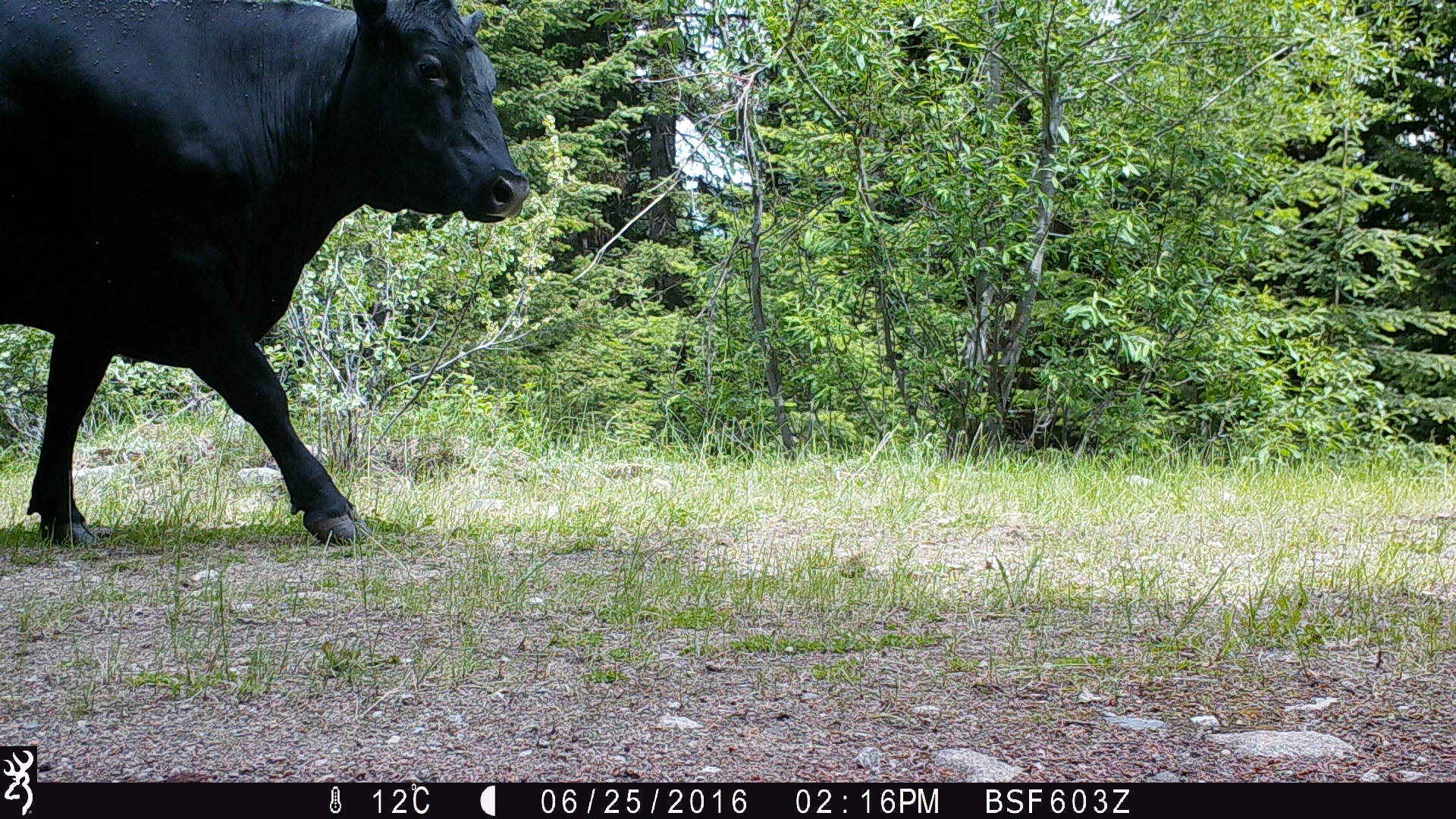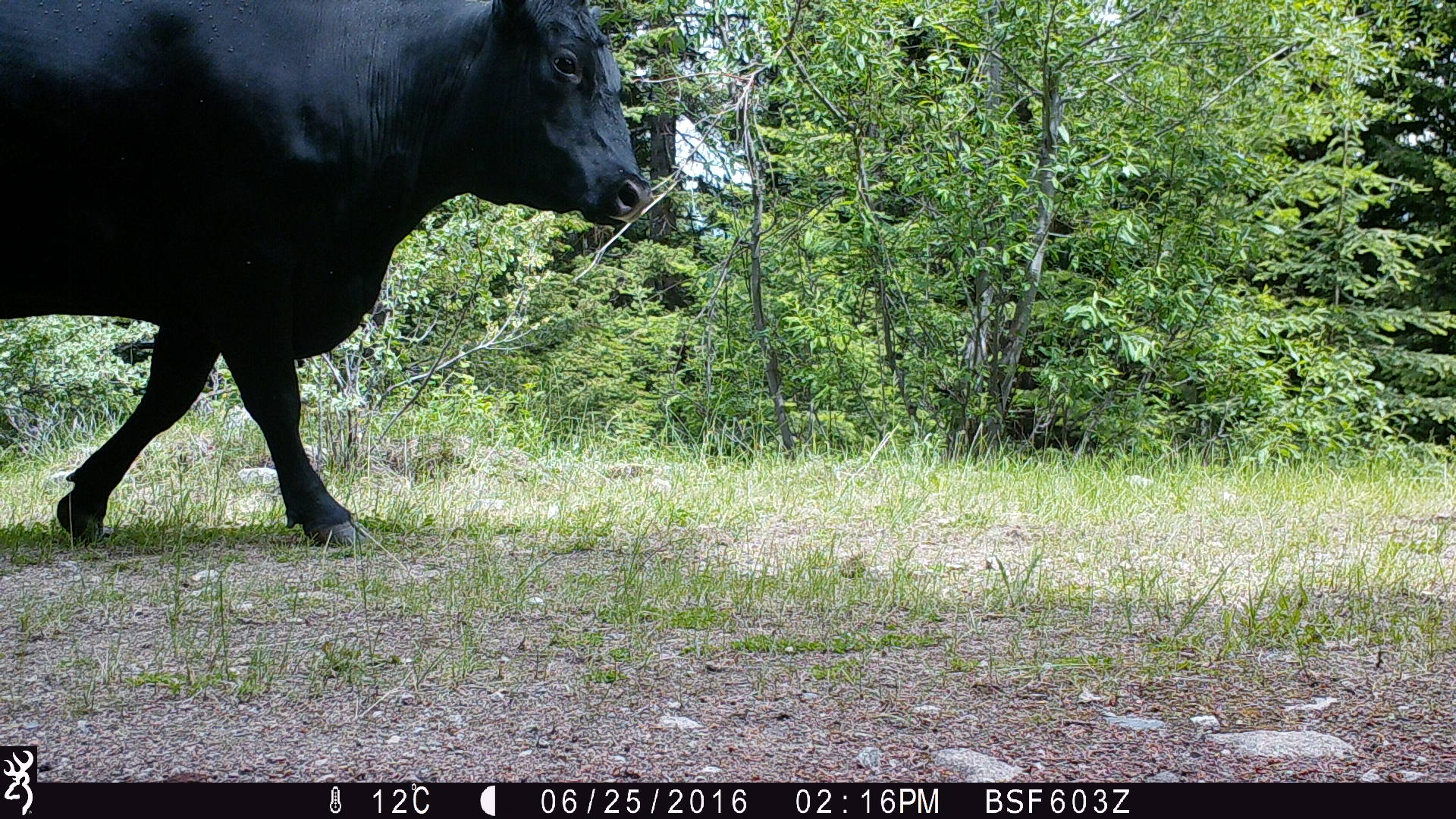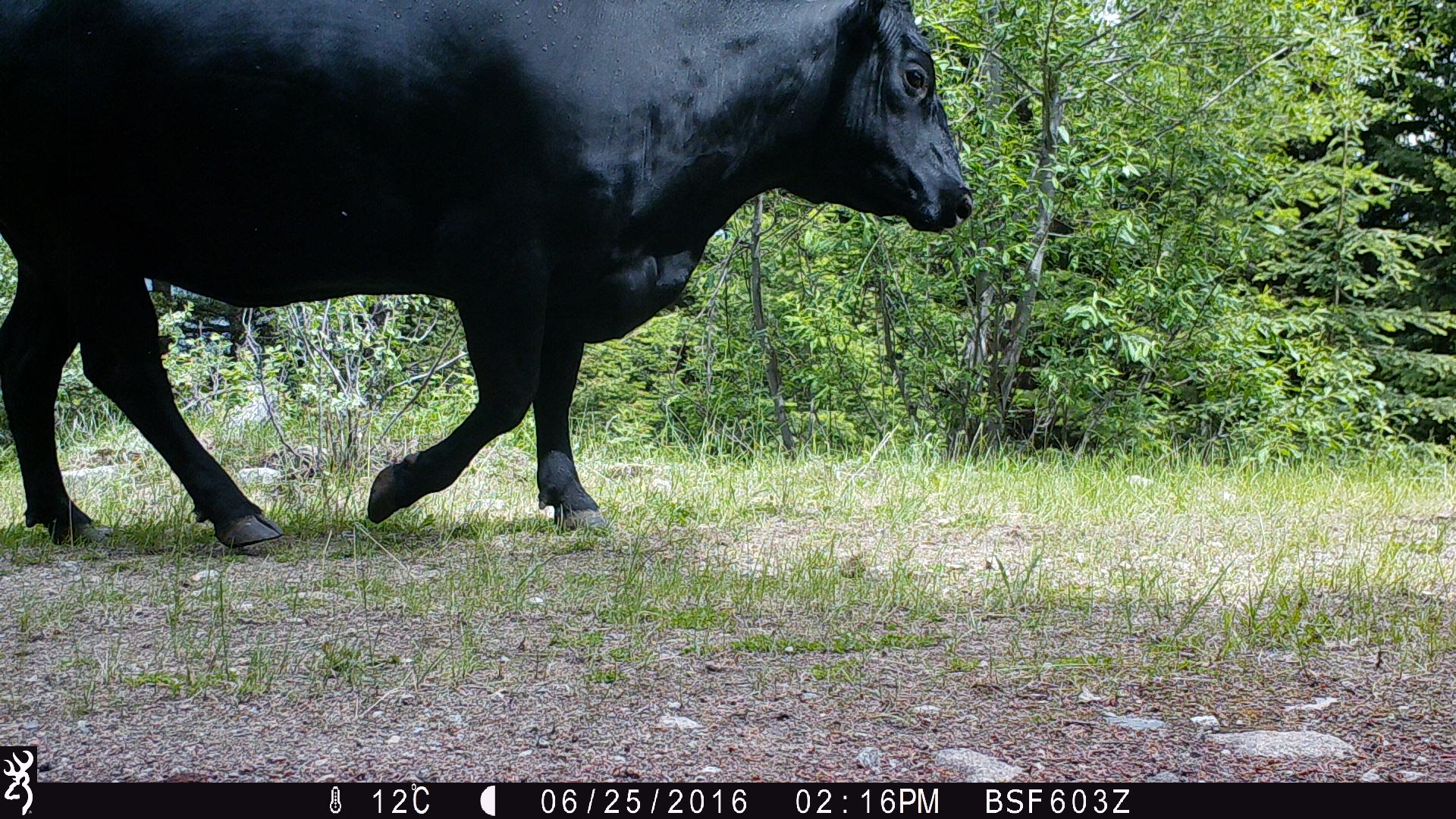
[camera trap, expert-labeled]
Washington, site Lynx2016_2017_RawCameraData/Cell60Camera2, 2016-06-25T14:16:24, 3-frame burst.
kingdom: Animalia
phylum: Chordata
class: Mammalia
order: Artiodactyla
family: Bovidae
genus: Bos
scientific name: Bos taurus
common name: domestic cattle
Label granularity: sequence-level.